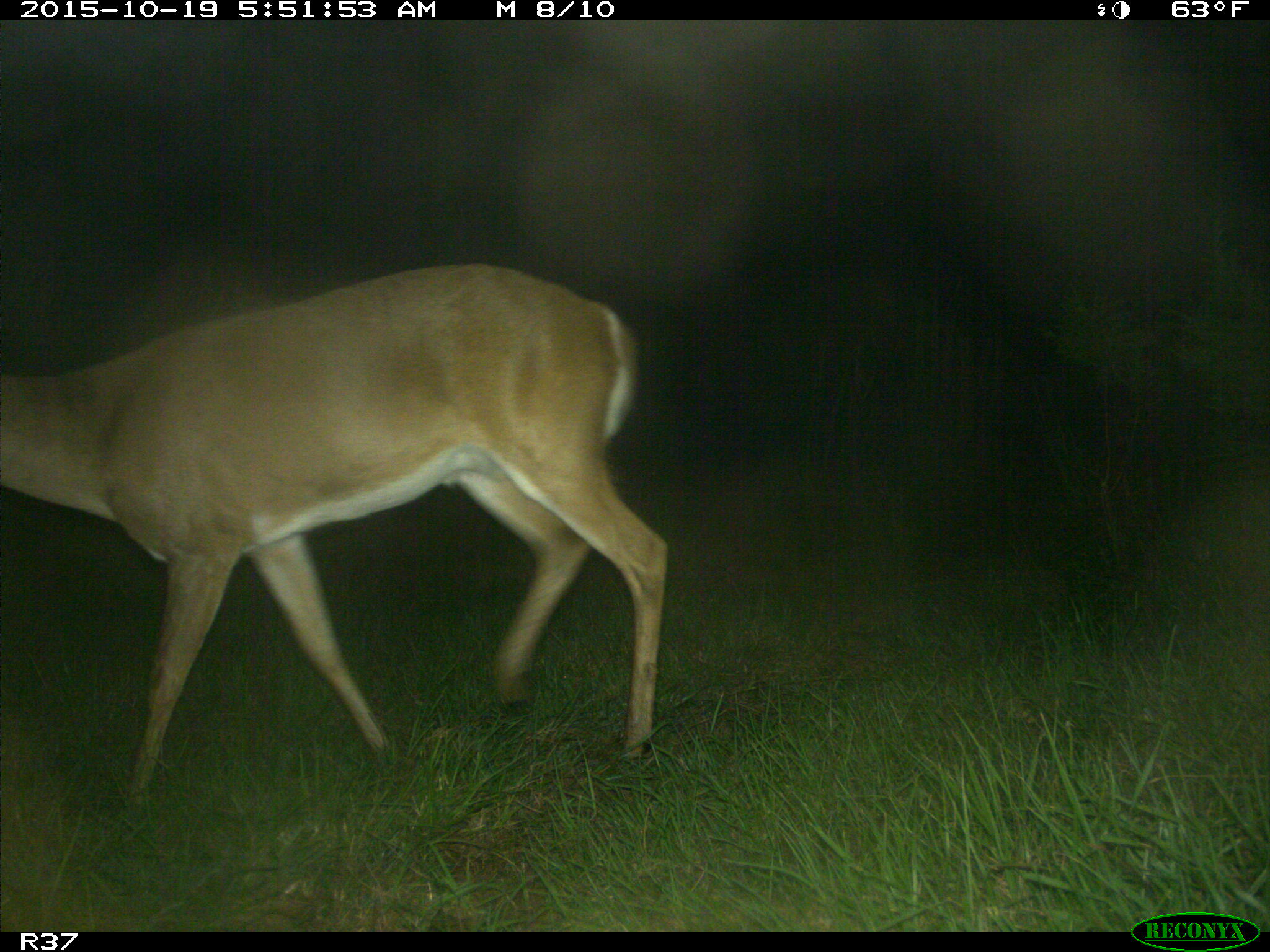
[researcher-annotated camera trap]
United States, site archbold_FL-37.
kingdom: Animalia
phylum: Chordata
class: Mammalia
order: Artiodactyla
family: Cervidae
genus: Odocoileus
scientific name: Odocoileus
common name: deer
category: unidentified deer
Unidentified deer (deer) (Odocoileus).